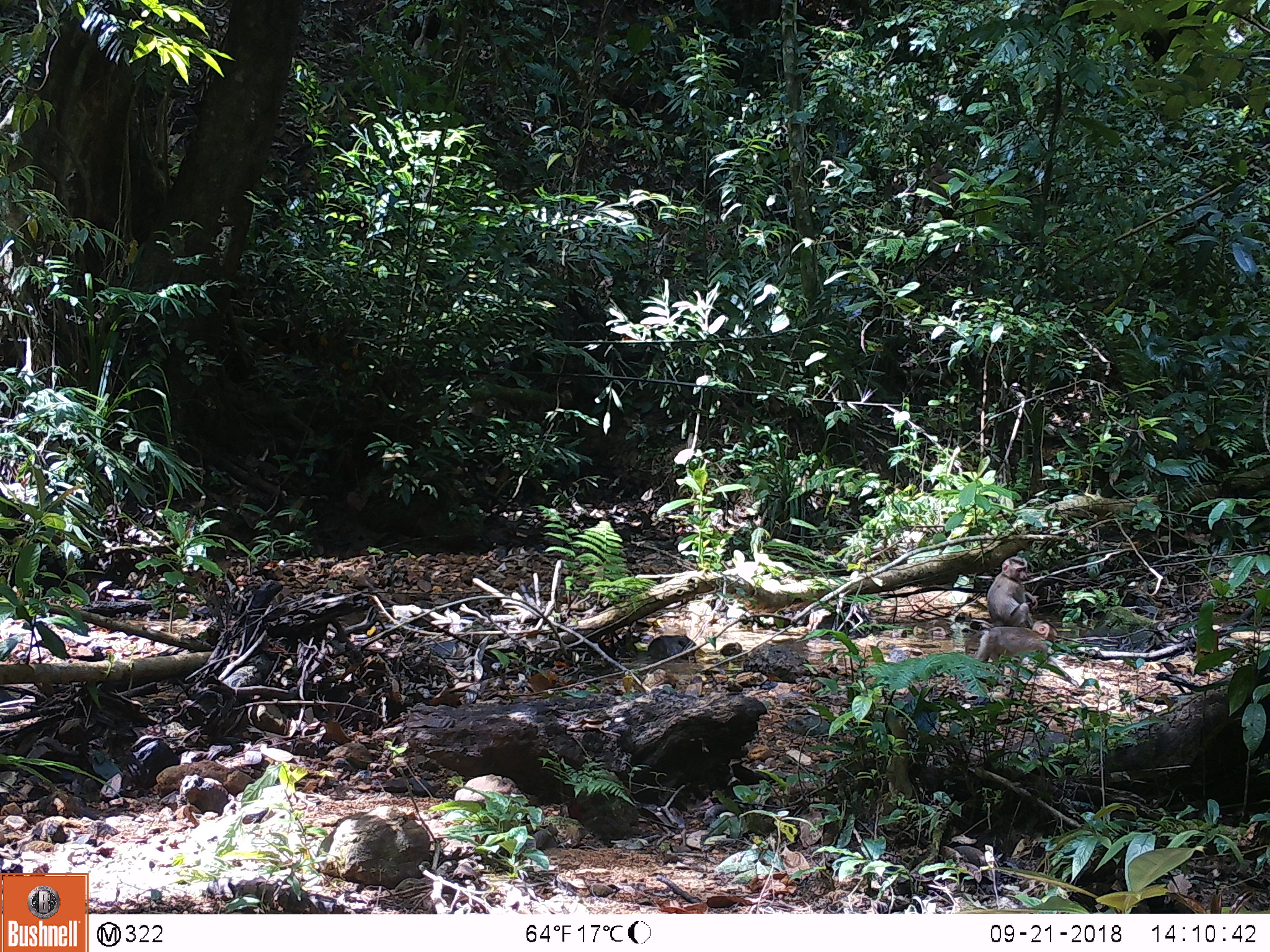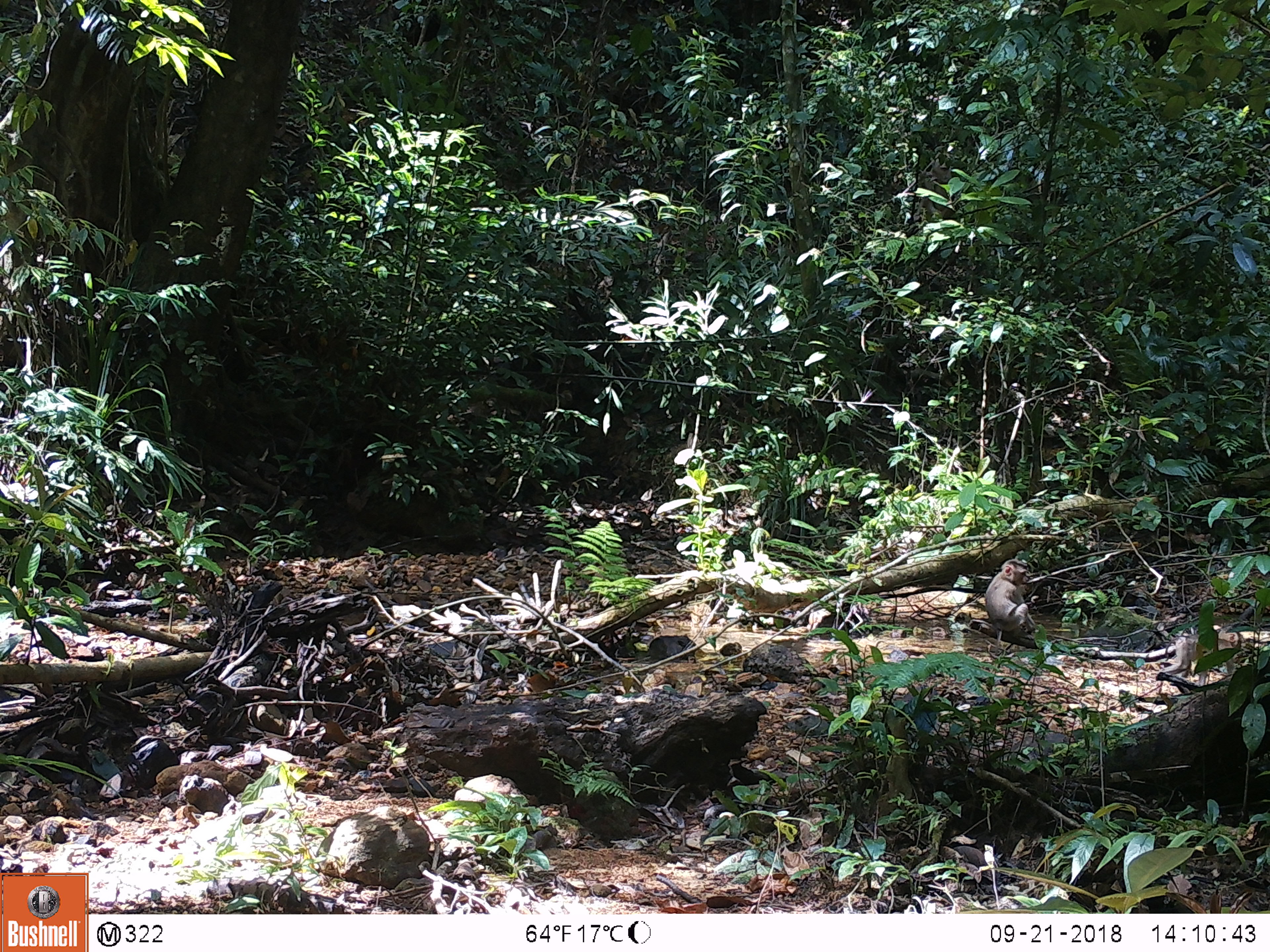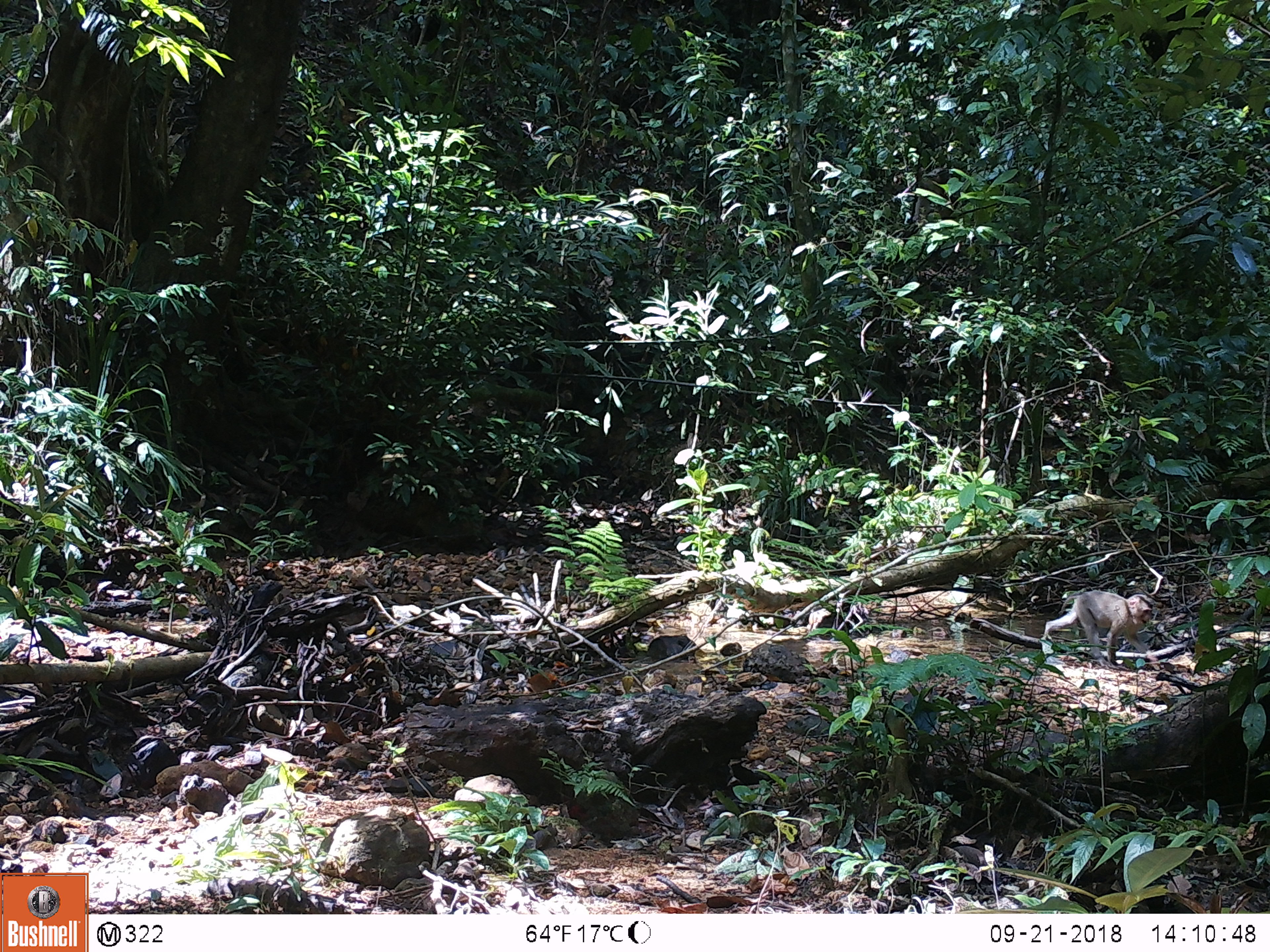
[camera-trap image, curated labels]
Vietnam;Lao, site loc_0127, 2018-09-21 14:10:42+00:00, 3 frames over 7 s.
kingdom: Animalia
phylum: Chordata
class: Mammalia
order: Primates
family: Cercopithecidae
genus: Macaca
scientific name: Macaca nemestrina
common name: pig-tailed macaque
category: pig tailed macaque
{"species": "pig tailed macaque (pig-tailed macaque) (Macaca nemestrina)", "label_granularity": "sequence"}